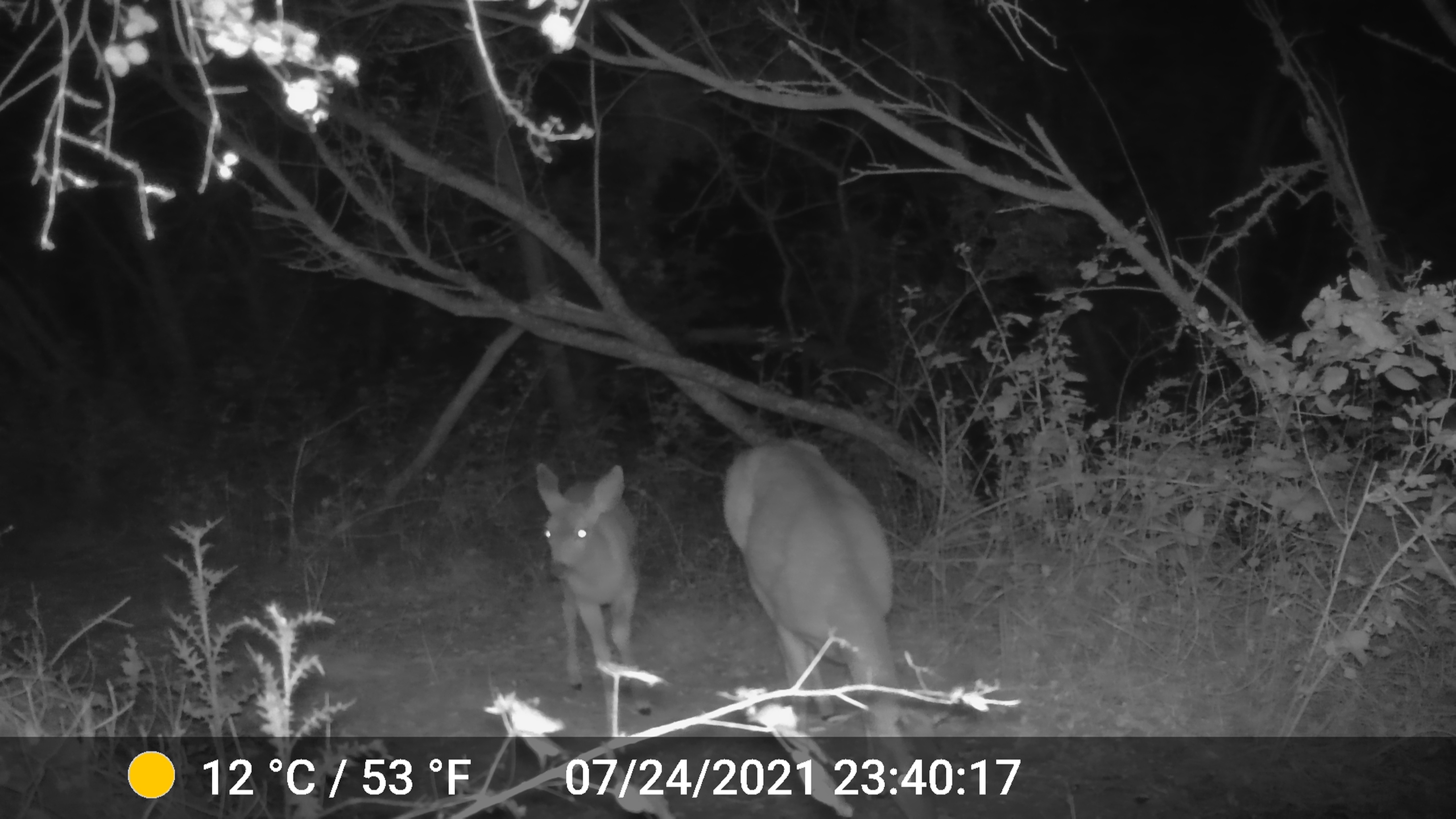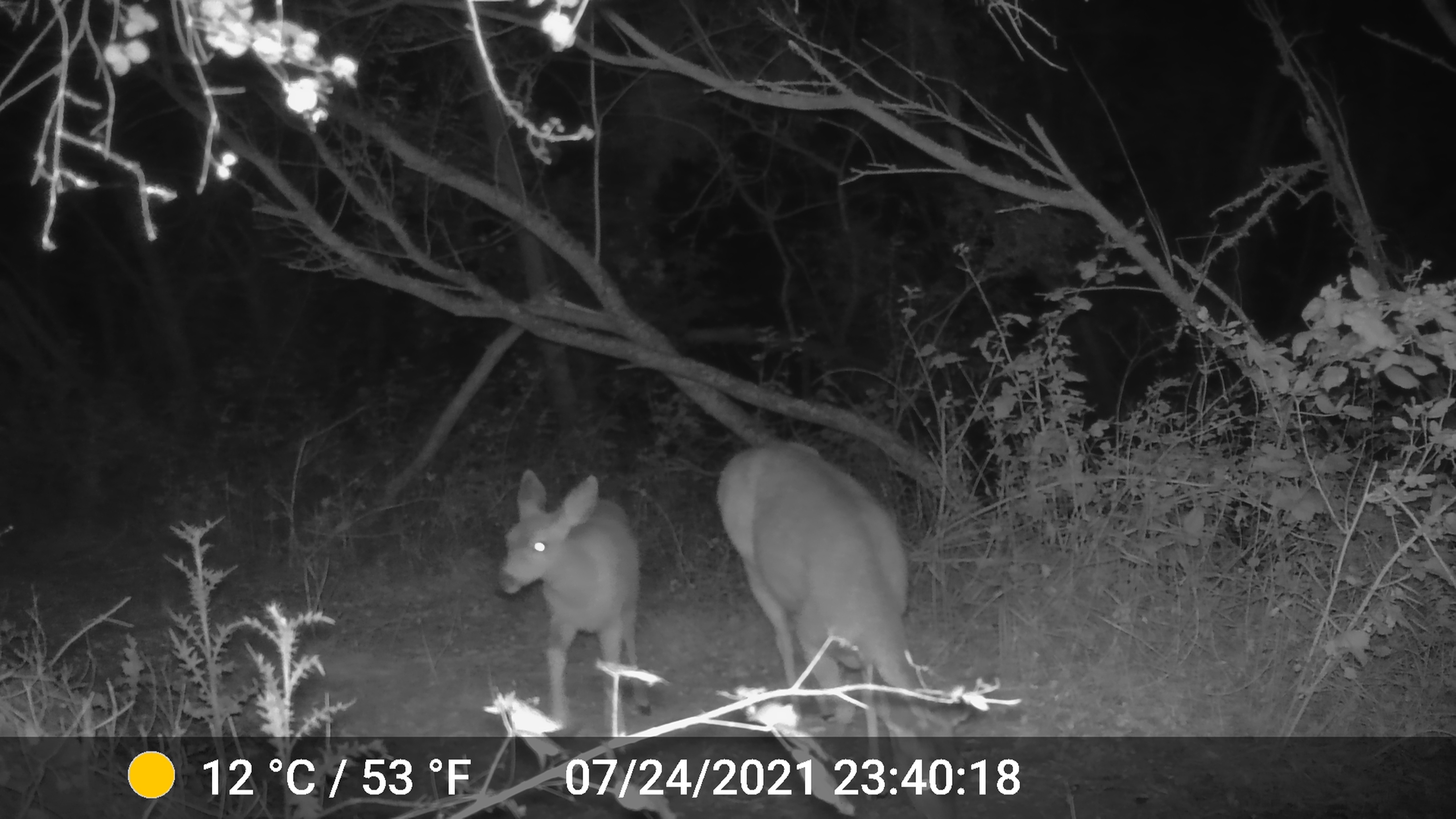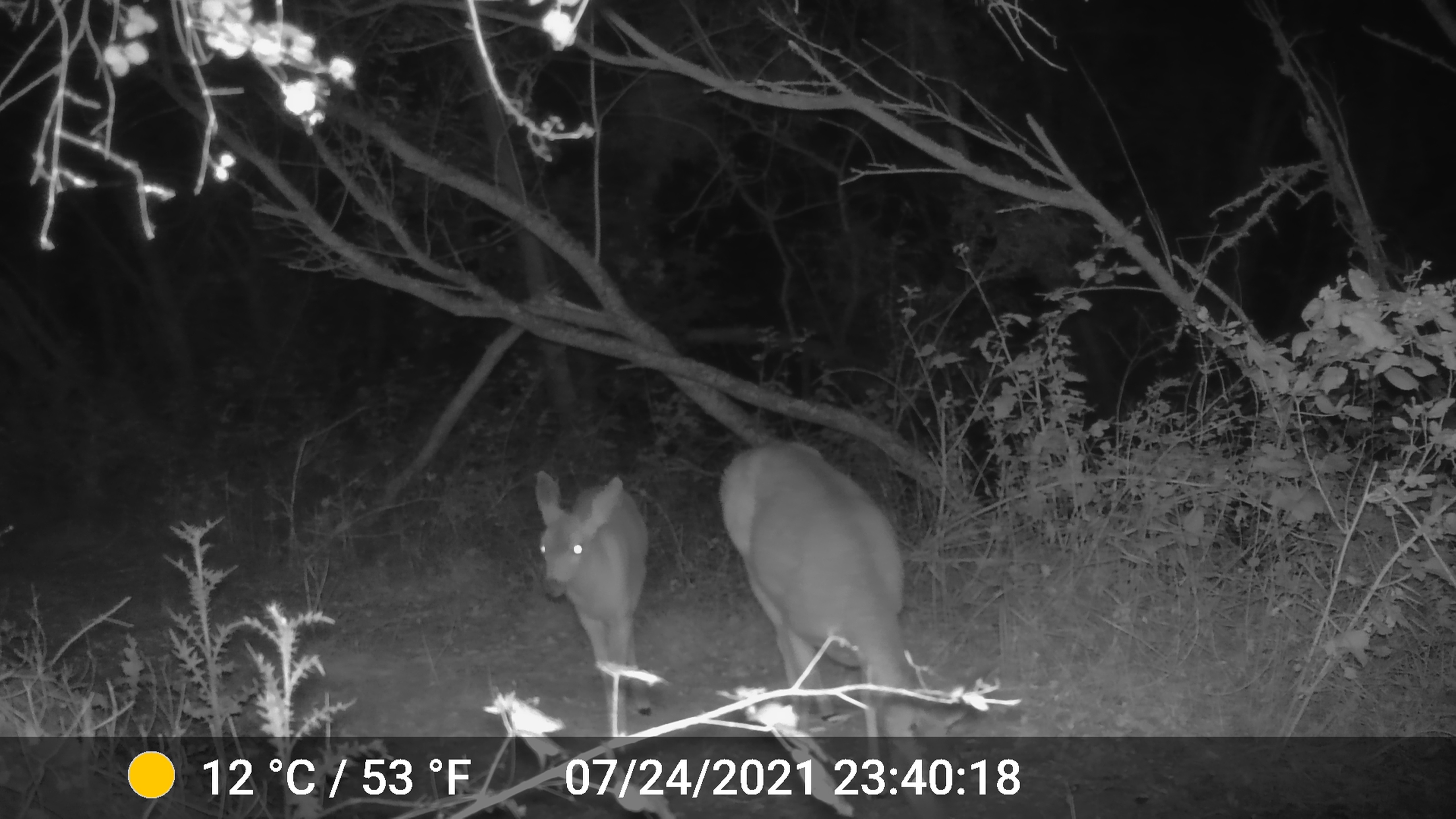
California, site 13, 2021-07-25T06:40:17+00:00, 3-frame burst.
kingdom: Animalia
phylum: Chordata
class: Mammalia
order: Artiodactyla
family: Cervidae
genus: Odocoileus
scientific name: Odocoileus hemionus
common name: mule deer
Mule deer (Odocoileus hemionus).